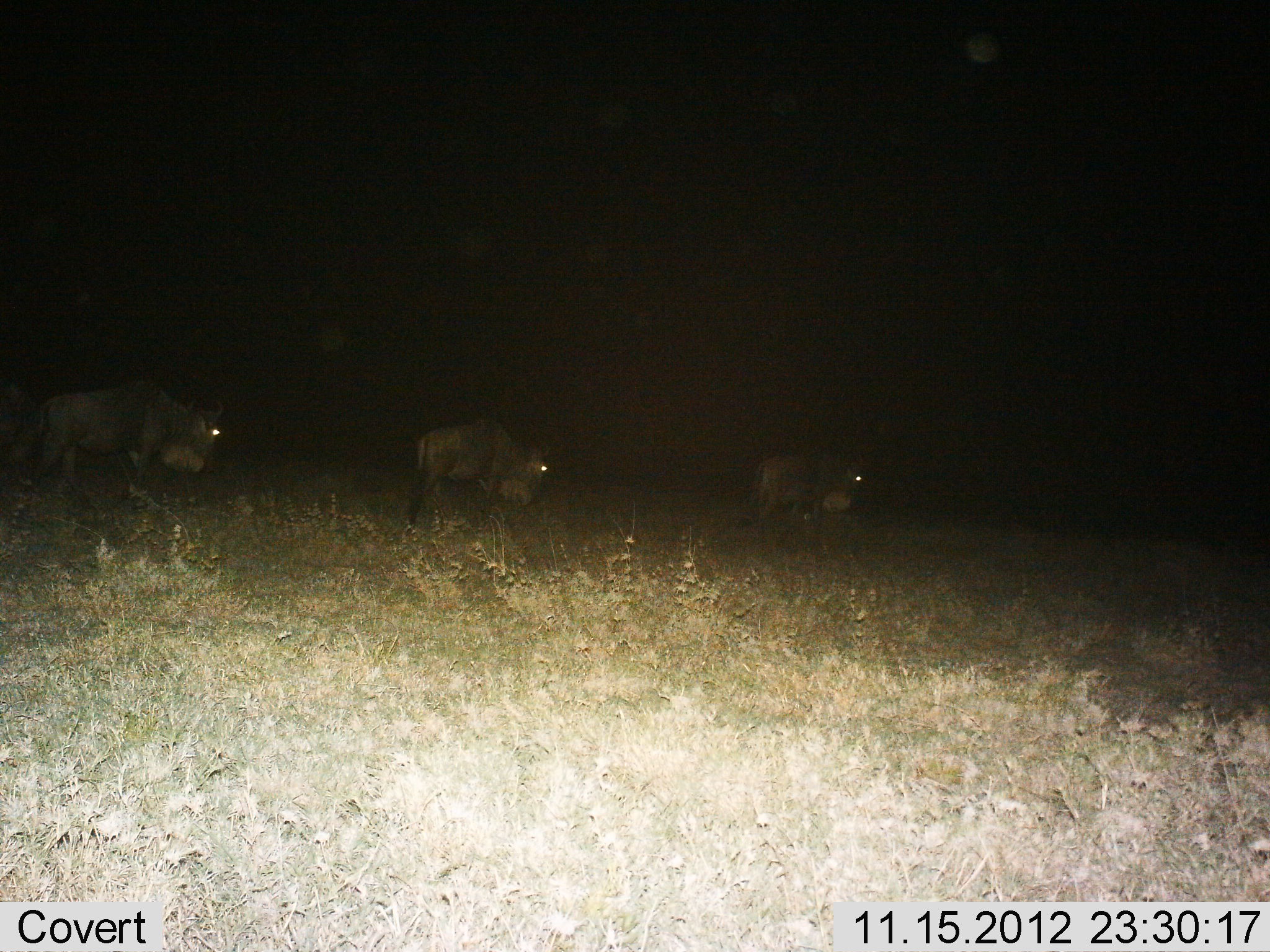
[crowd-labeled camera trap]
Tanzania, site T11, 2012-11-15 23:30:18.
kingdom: Animalia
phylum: Chordata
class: Mammalia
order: Artiodactyla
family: Bovidae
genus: Connochaetes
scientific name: Connochaetes taurinus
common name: blue wildebeest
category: wildebeest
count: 3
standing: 20%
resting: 0%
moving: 90%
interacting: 0%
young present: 0%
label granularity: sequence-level